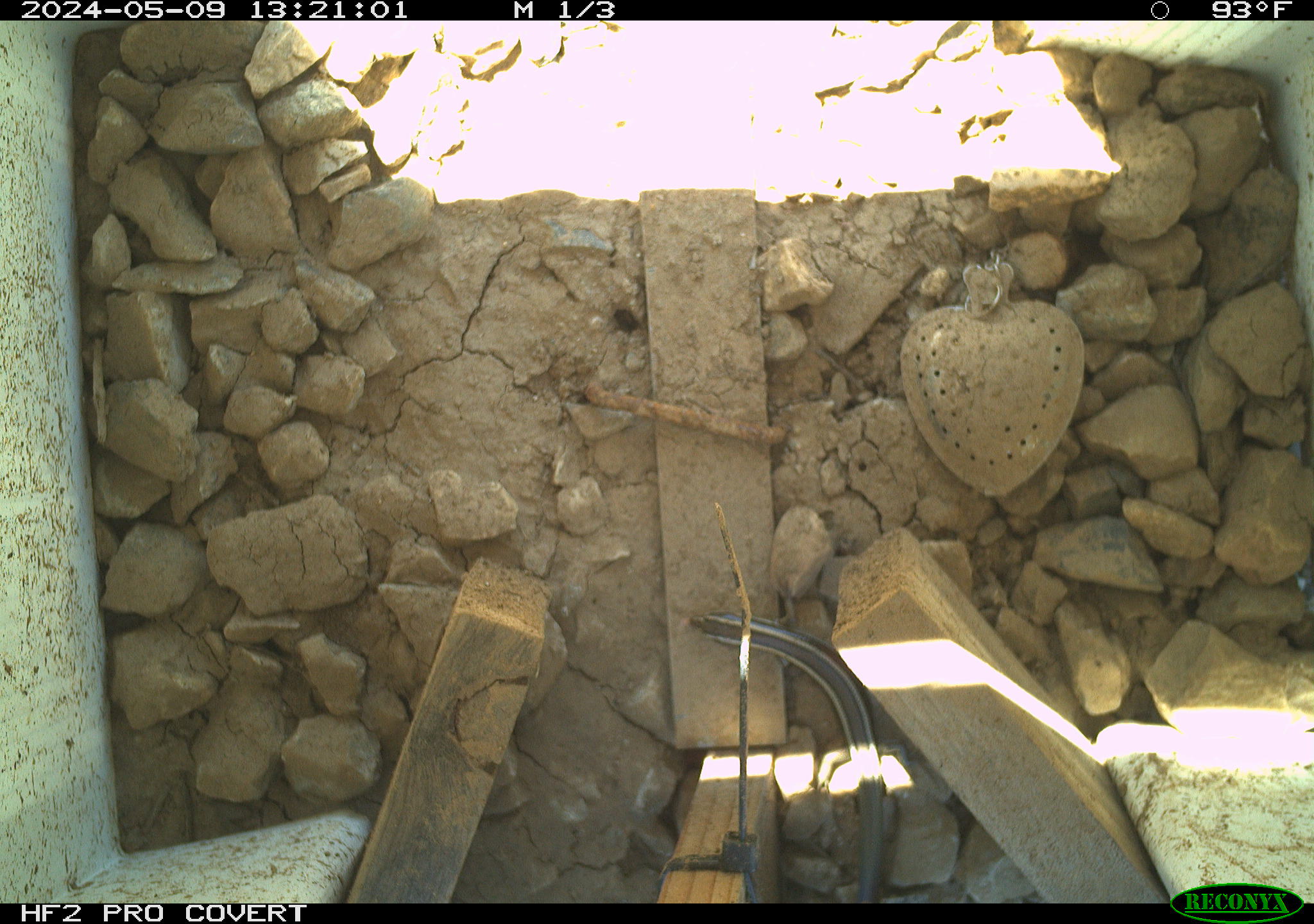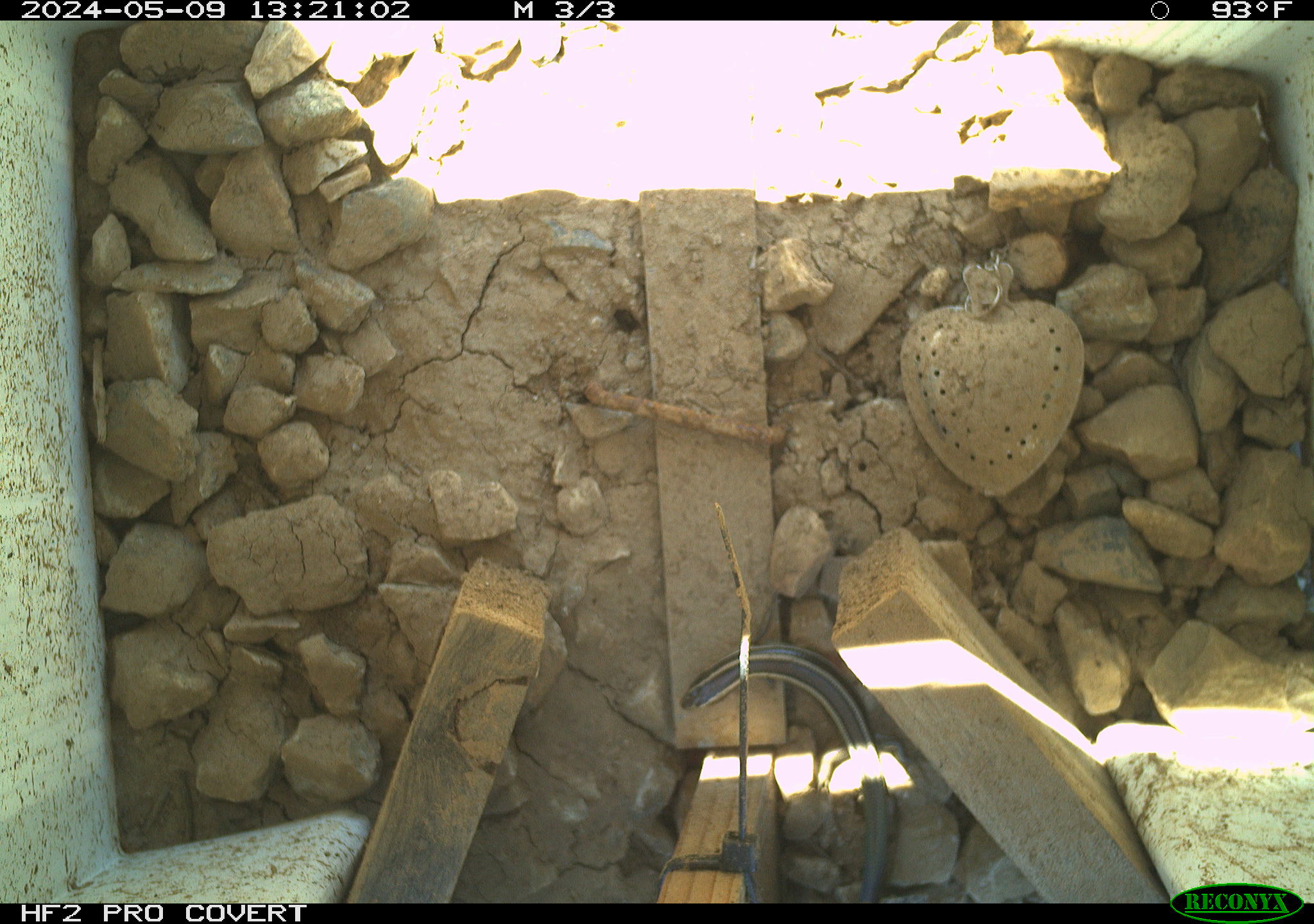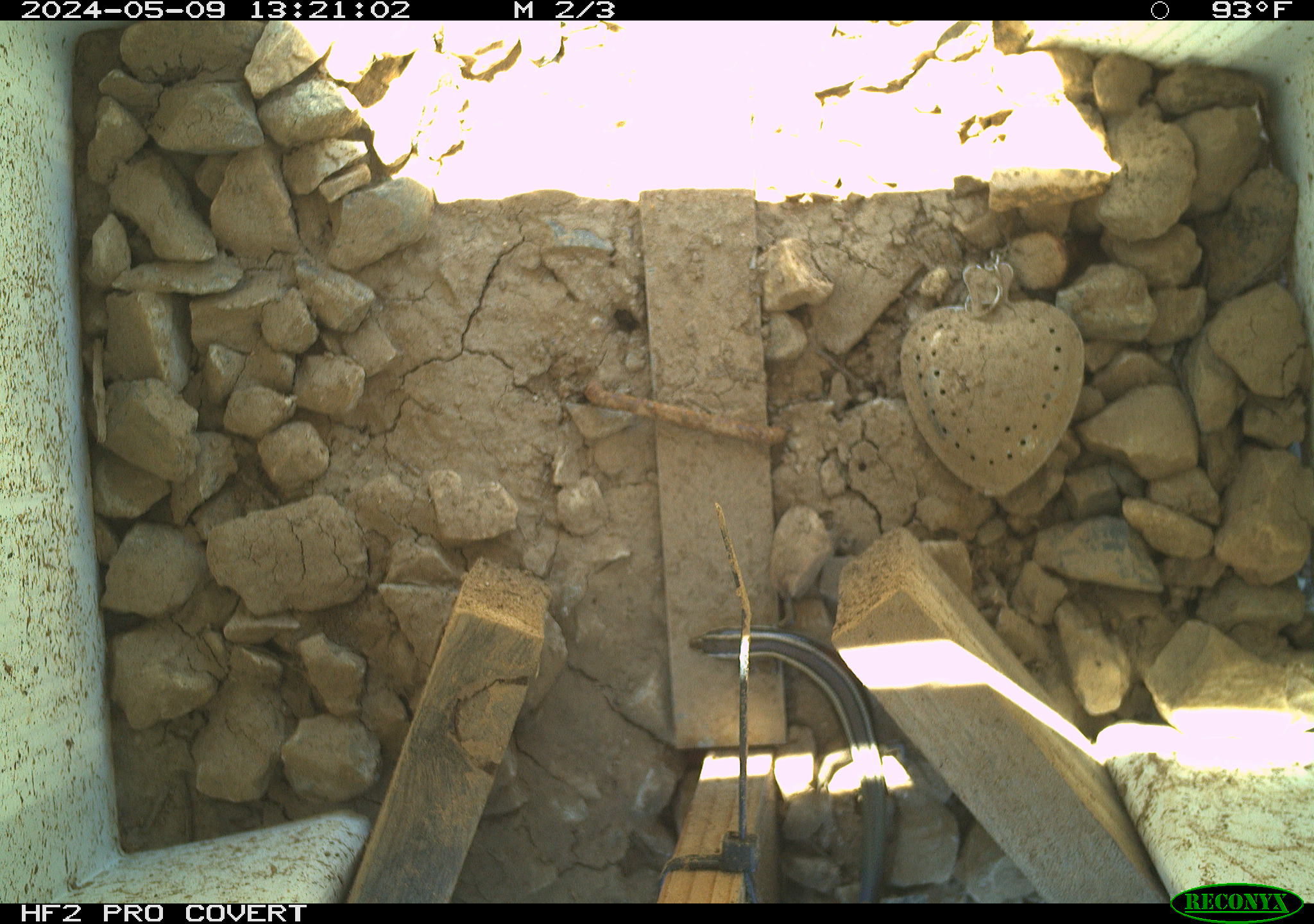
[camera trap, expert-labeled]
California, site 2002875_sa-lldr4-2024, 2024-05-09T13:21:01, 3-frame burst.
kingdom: Animalia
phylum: Chordata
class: Reptilia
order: Squamata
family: Scincidae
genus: Plestiodon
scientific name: Plestiodon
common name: blue-tailed skinks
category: plestiodon species